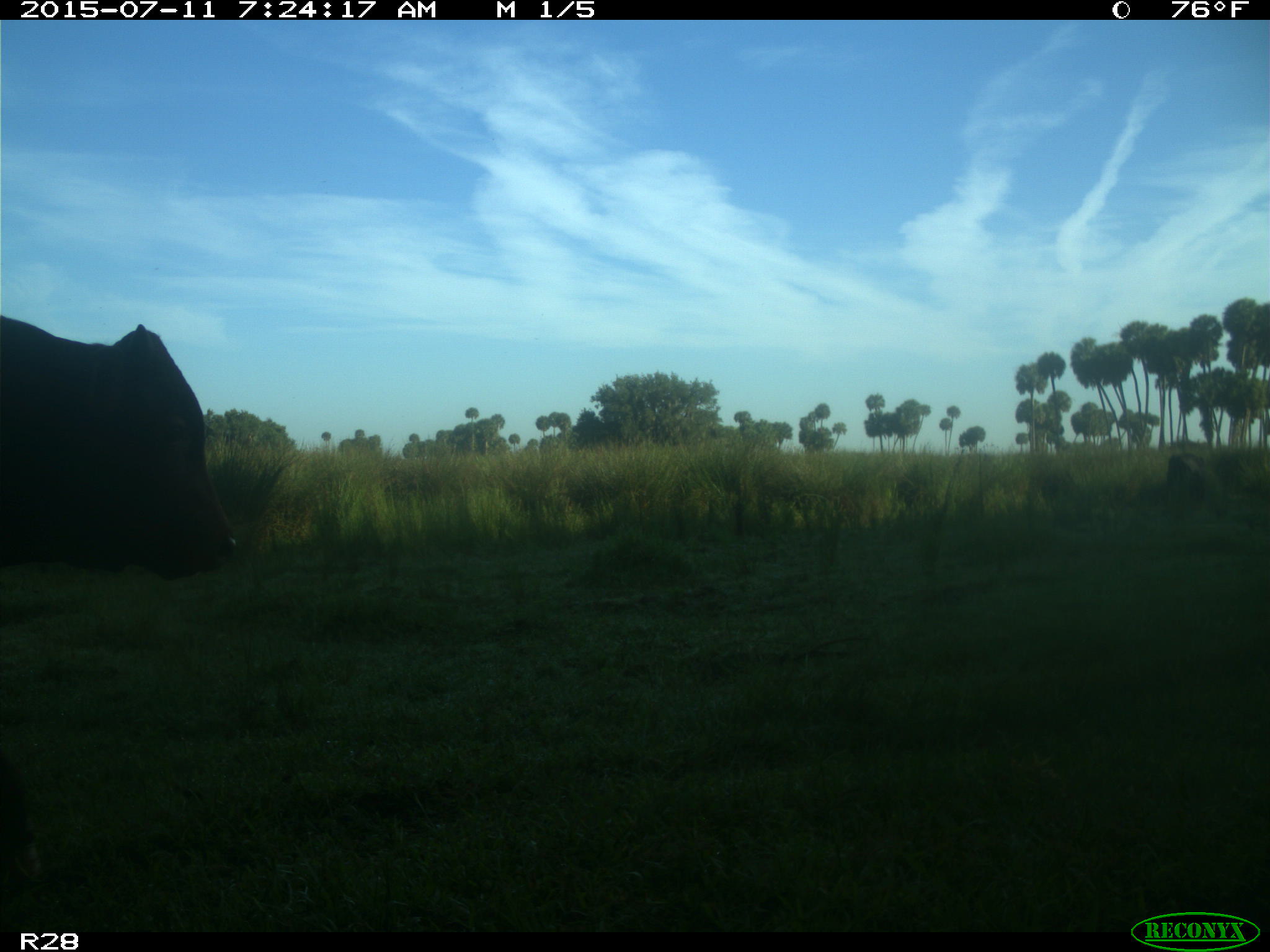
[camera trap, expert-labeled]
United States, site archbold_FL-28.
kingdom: Animalia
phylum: Chordata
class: Mammalia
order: Artiodactyla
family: Bovidae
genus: Bos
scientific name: Bos taurus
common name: domestic cow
Bos taurus (domestic cow).